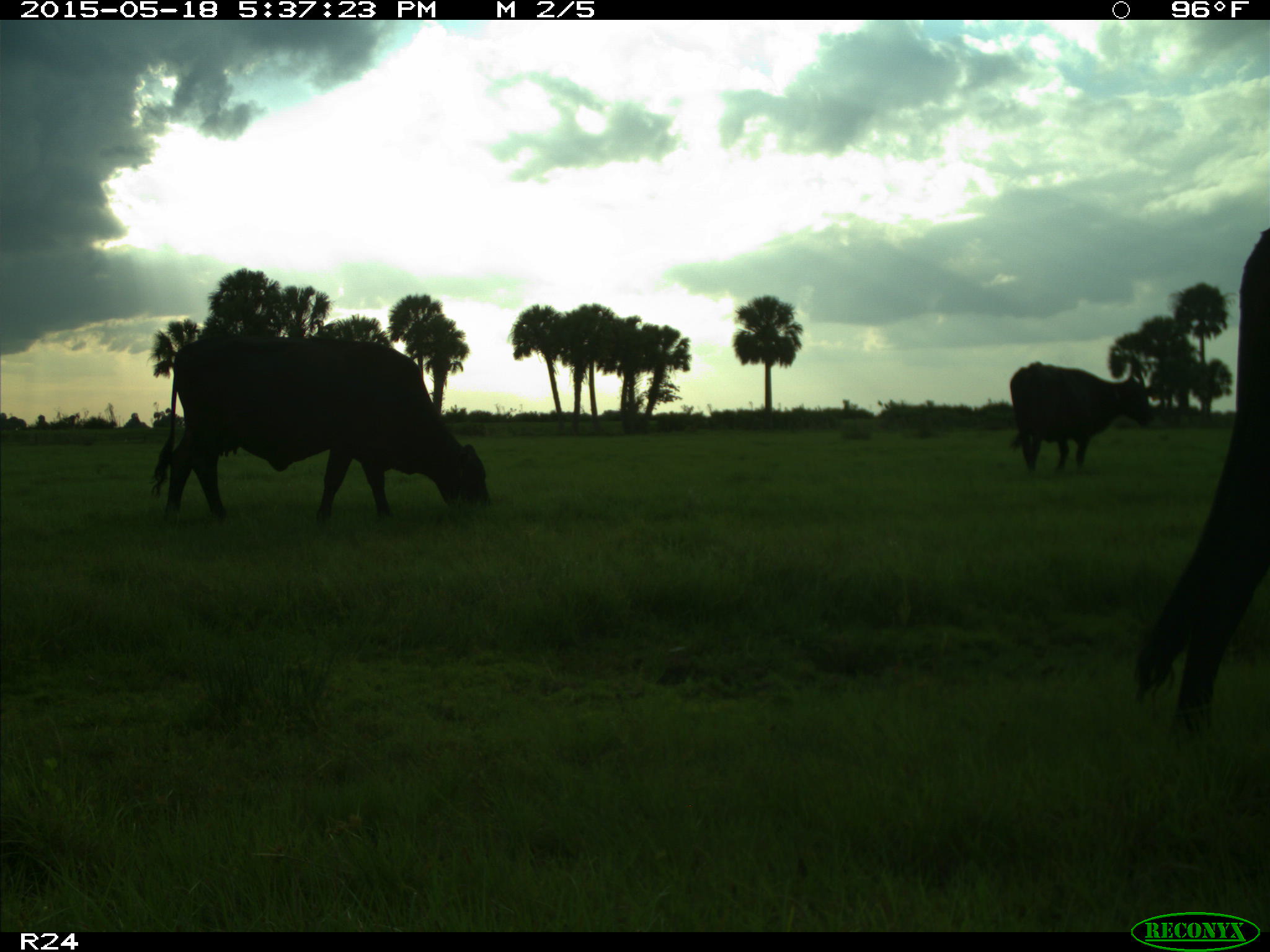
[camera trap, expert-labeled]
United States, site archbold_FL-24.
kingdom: Animalia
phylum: Chordata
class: Mammalia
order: Artiodactyla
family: Bovidae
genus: Bos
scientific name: Bos taurus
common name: domestic cow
Bos taurus (domestic cow).